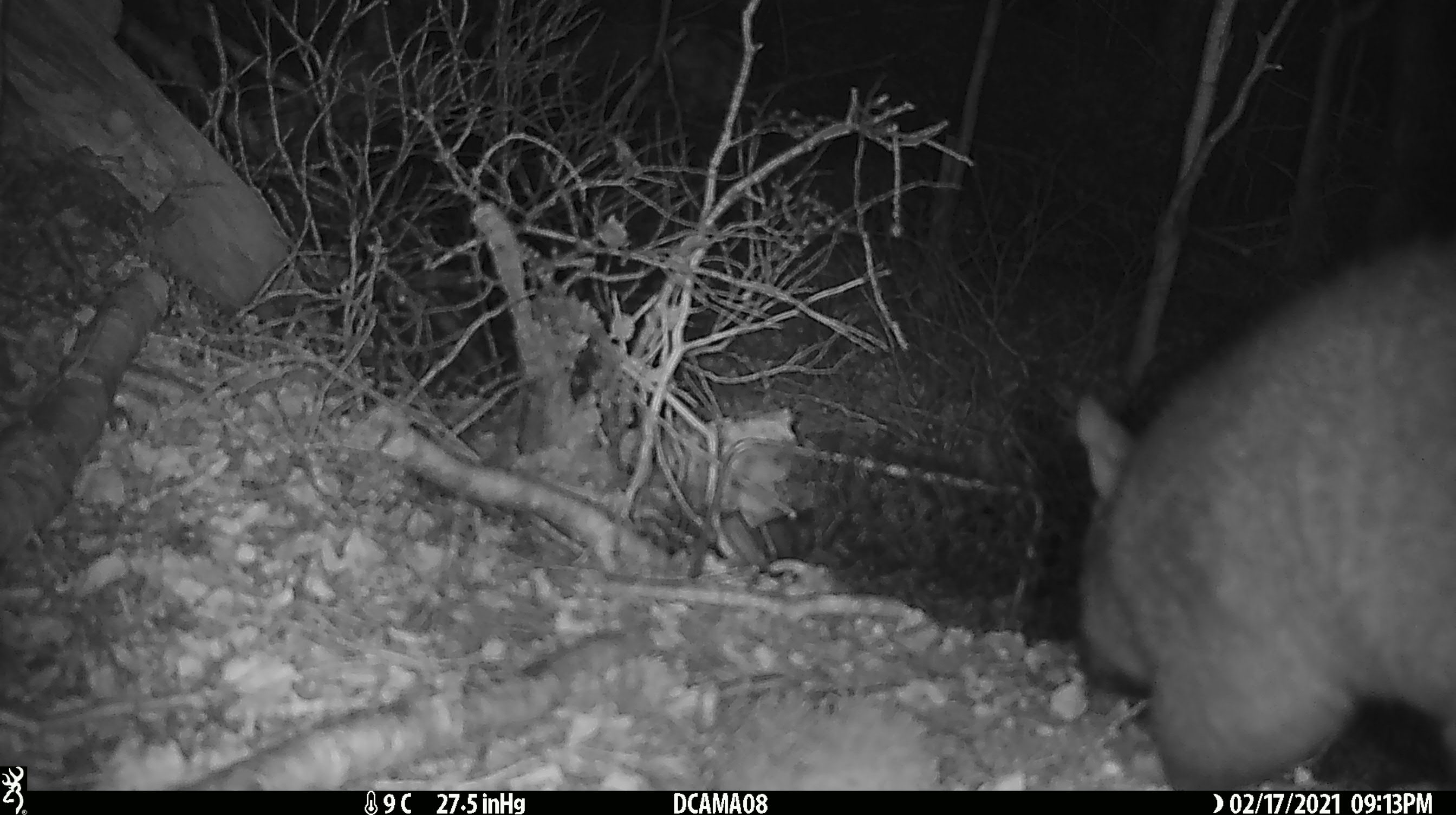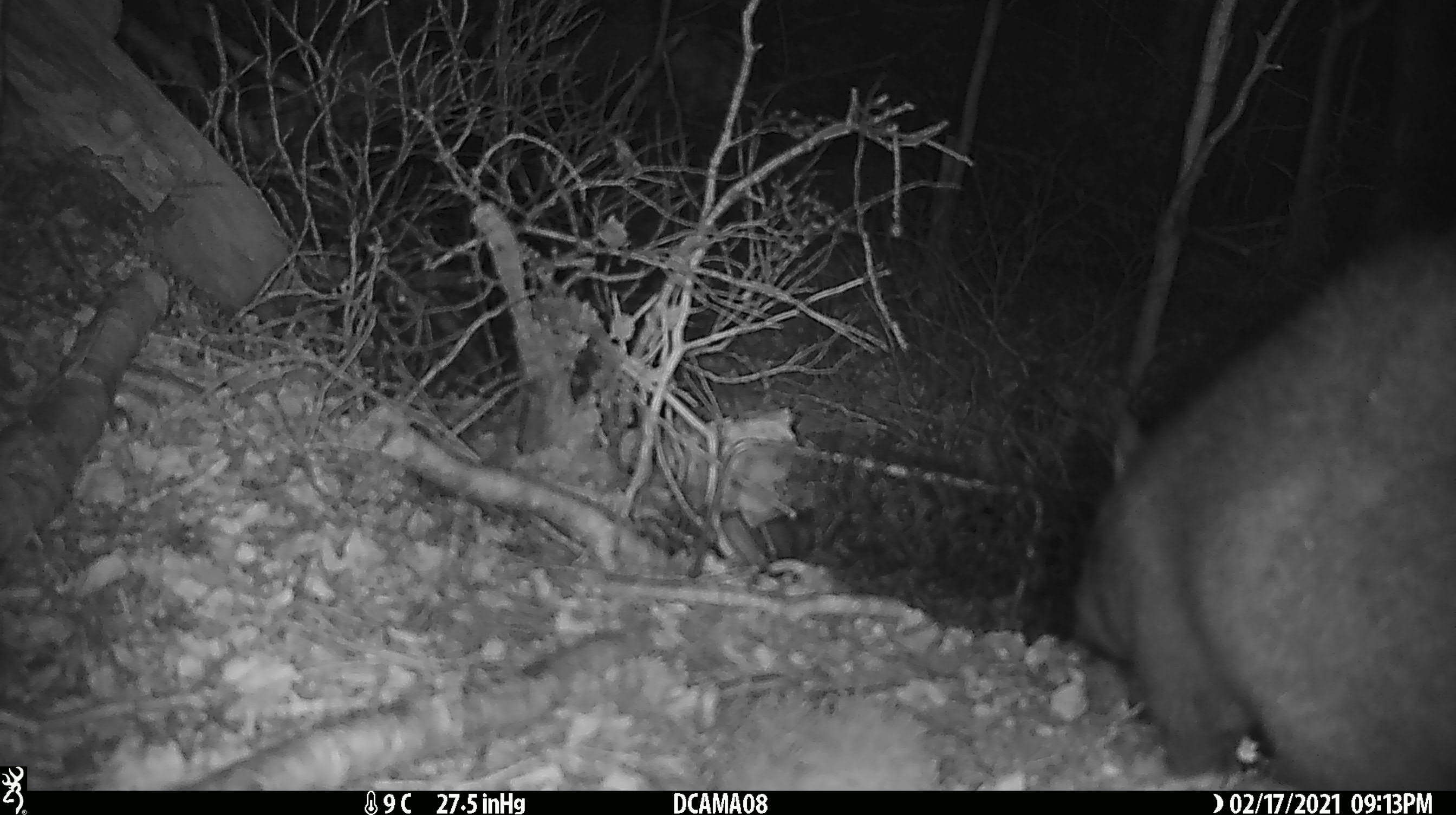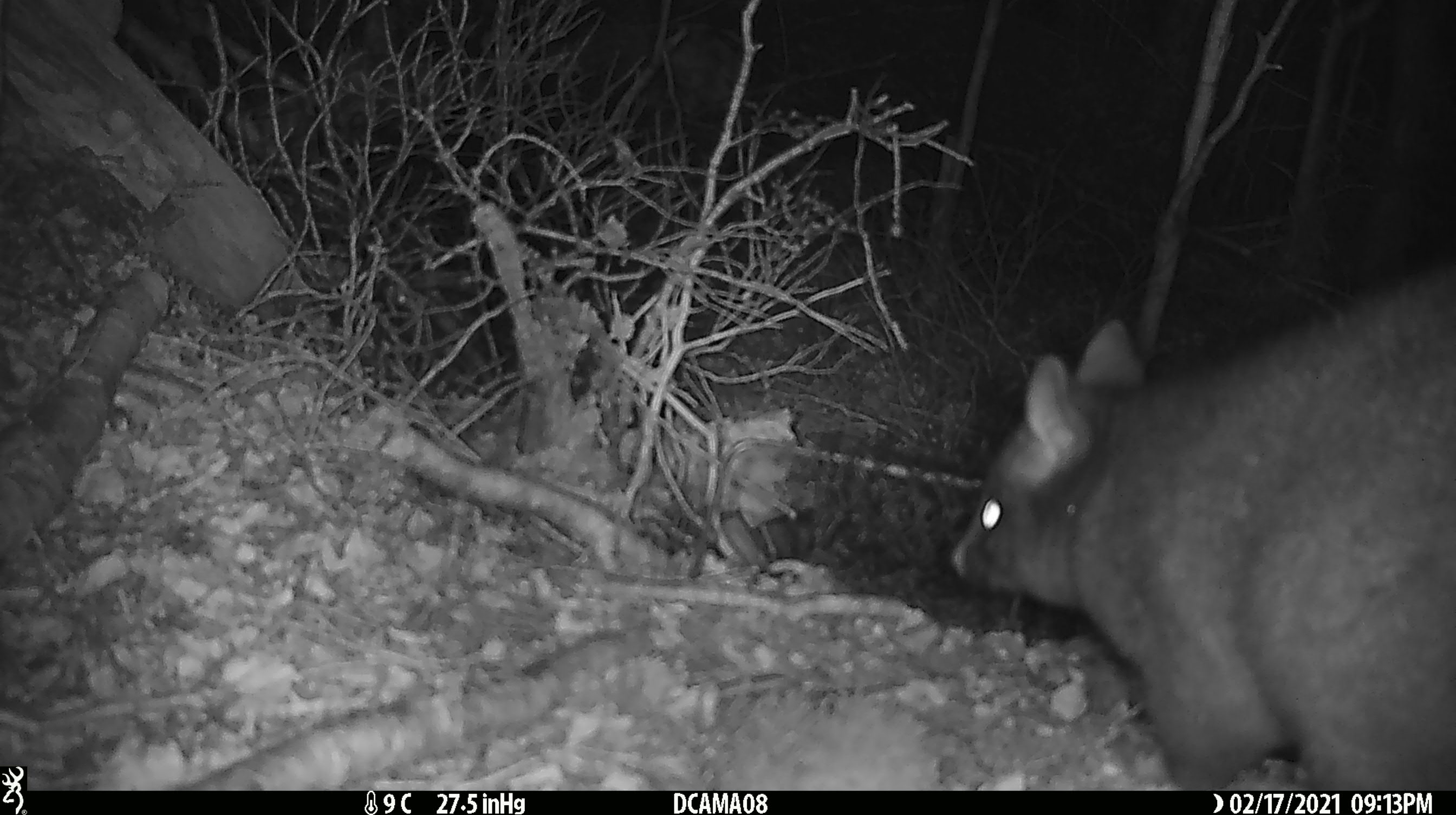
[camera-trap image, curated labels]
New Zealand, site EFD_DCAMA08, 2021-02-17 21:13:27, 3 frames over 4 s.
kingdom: Animalia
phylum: Chordata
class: Mammalia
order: Diprotodontia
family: Phalangeridae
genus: Trichosurus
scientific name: Trichosurus vulpecula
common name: common brushtail possum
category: possum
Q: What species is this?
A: Possum (common brushtail possum) (Trichosurus vulpecula).